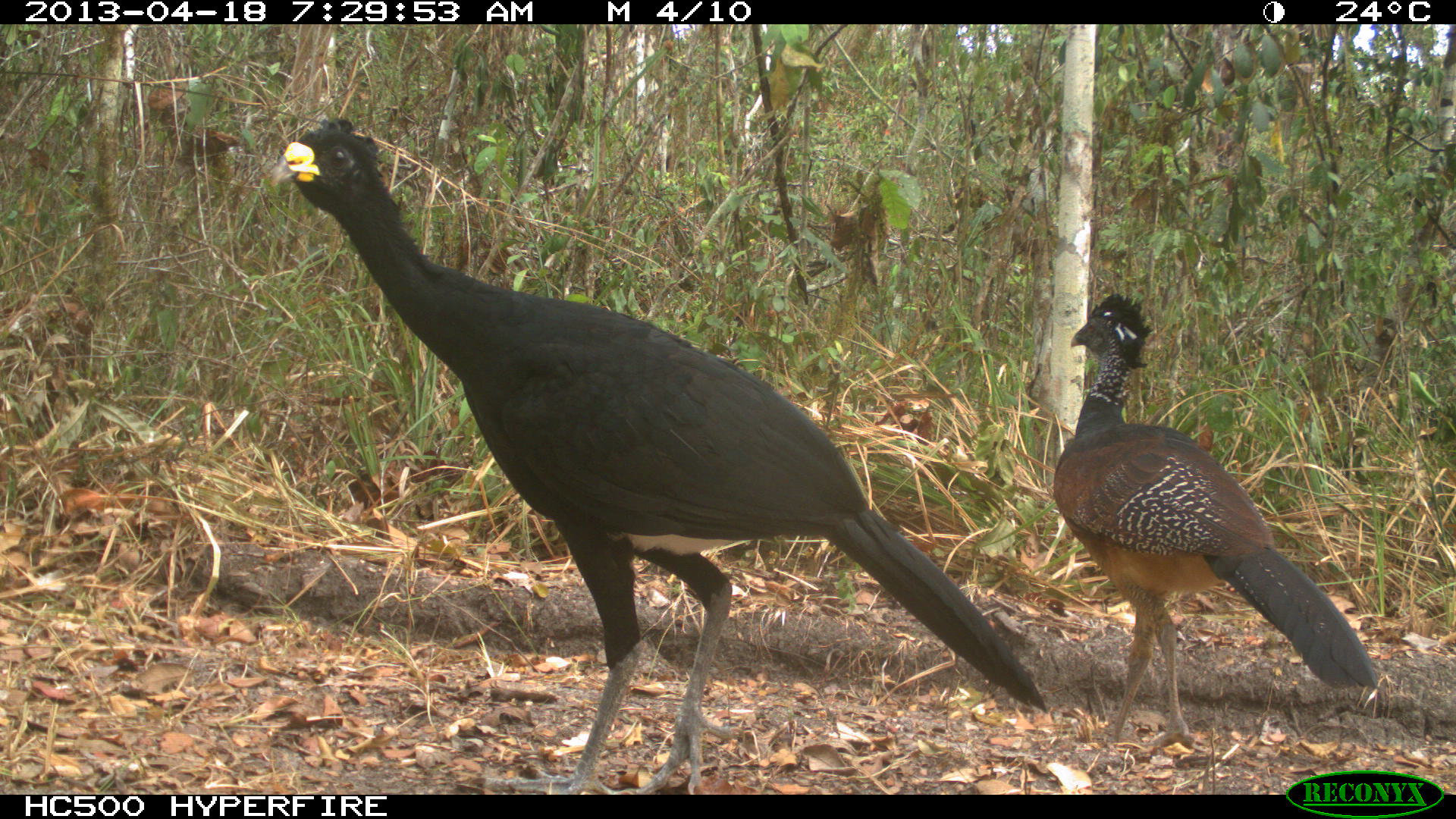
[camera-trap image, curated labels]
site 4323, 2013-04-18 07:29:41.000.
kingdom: Animalia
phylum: Chordata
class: Aves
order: Galliformes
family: Cracidae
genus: Crax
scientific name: Crax rubra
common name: great curassow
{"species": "Crax rubra (great curassow)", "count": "3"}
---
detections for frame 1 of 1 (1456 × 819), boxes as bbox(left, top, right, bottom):
crax rubra: bbox(267, 116, 1048, 795); bbox(1050, 290, 1379, 747)